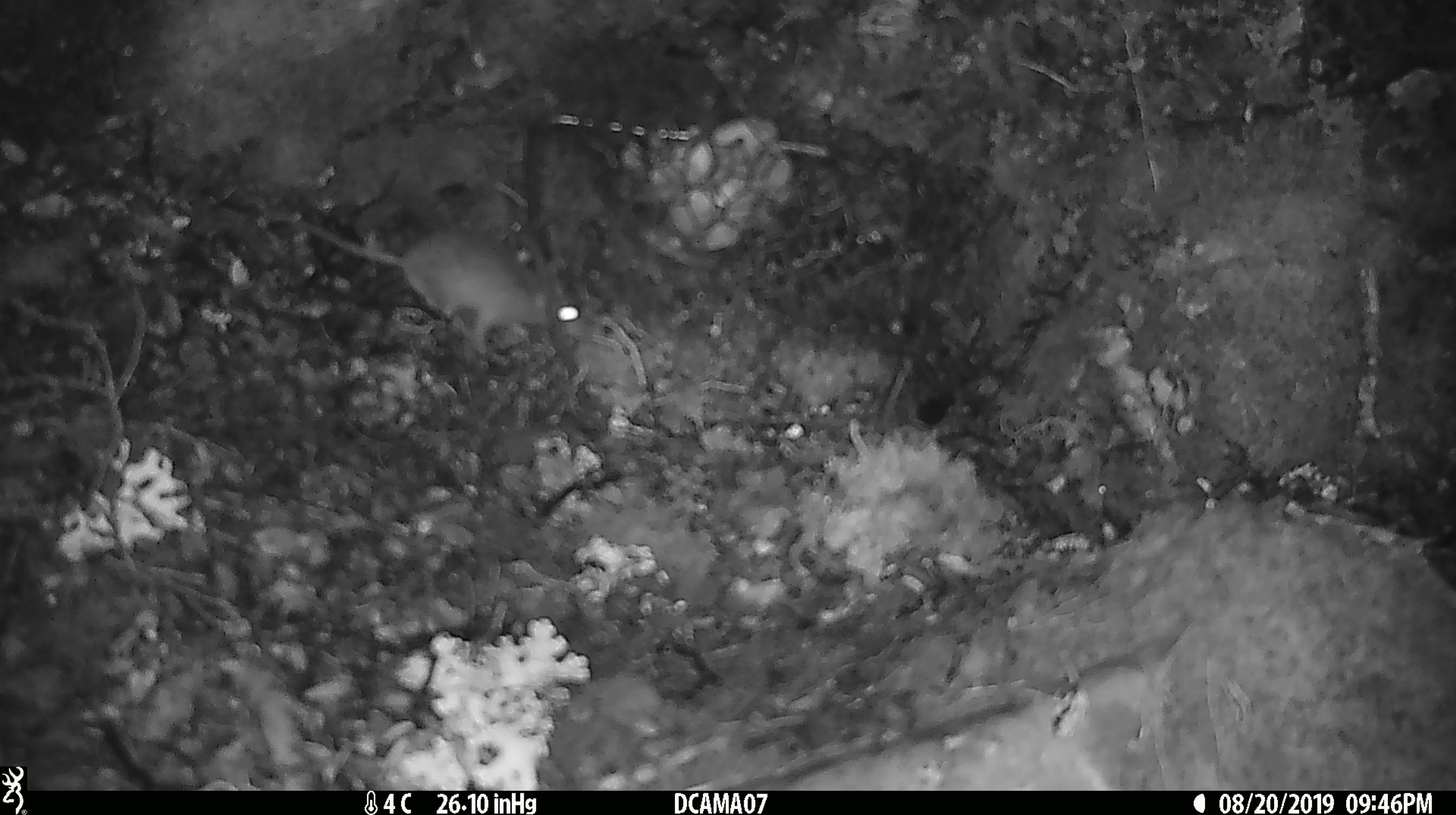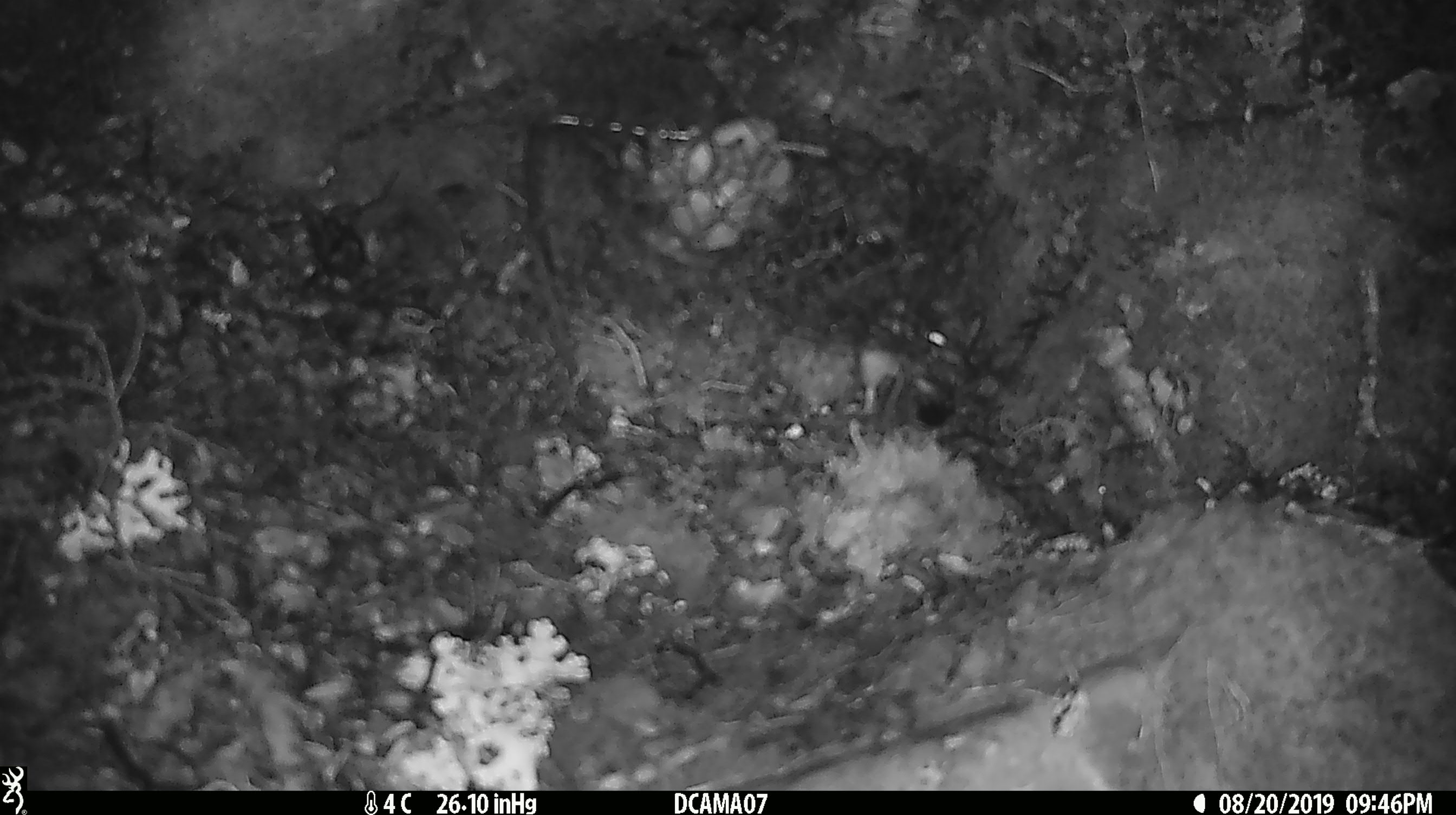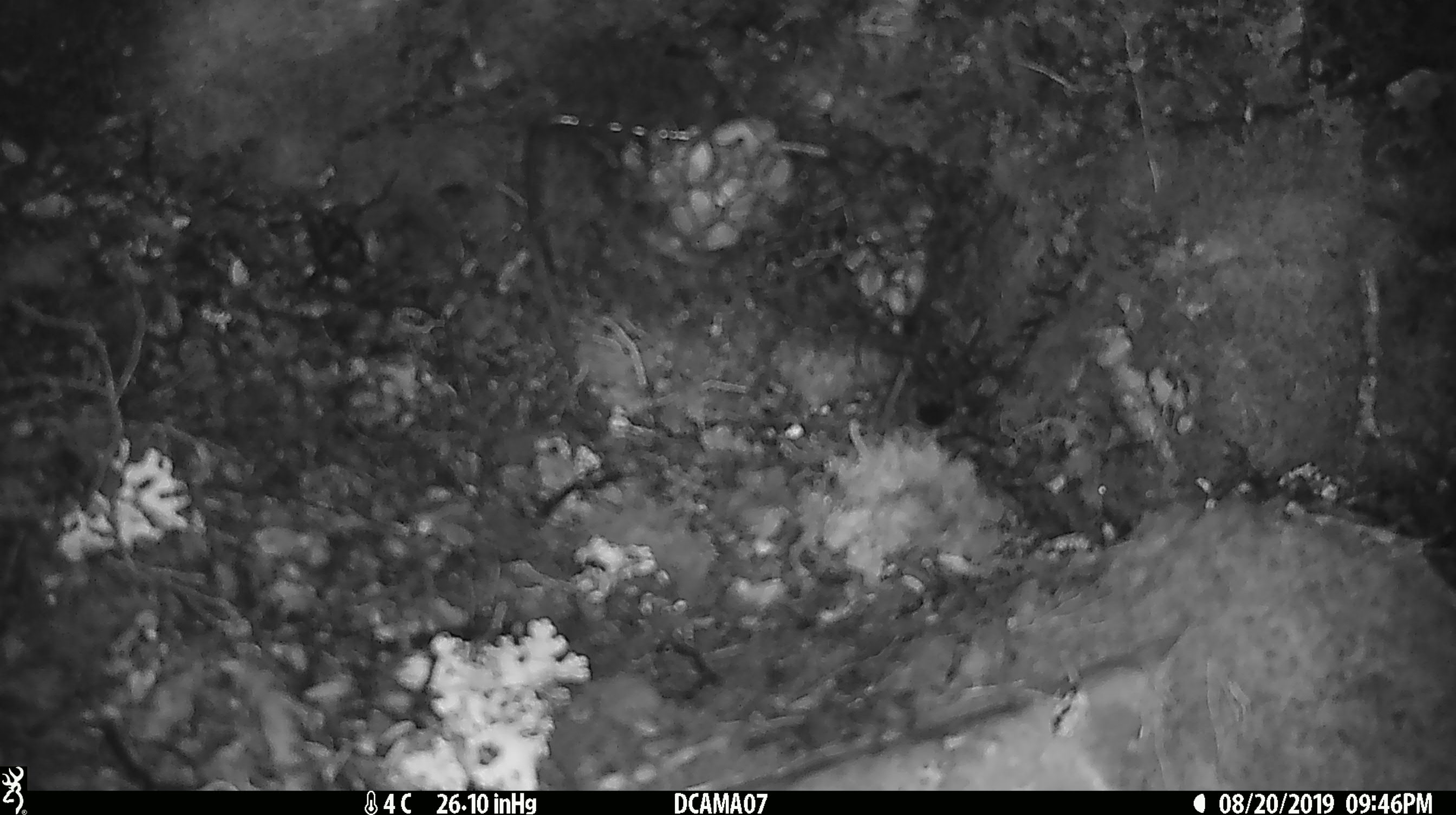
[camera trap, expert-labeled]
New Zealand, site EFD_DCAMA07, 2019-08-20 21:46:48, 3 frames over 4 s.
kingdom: Animalia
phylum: Chordata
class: Mammalia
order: Rodentia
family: Muridae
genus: Mus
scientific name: Mus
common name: mouse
Mouse (Mus).